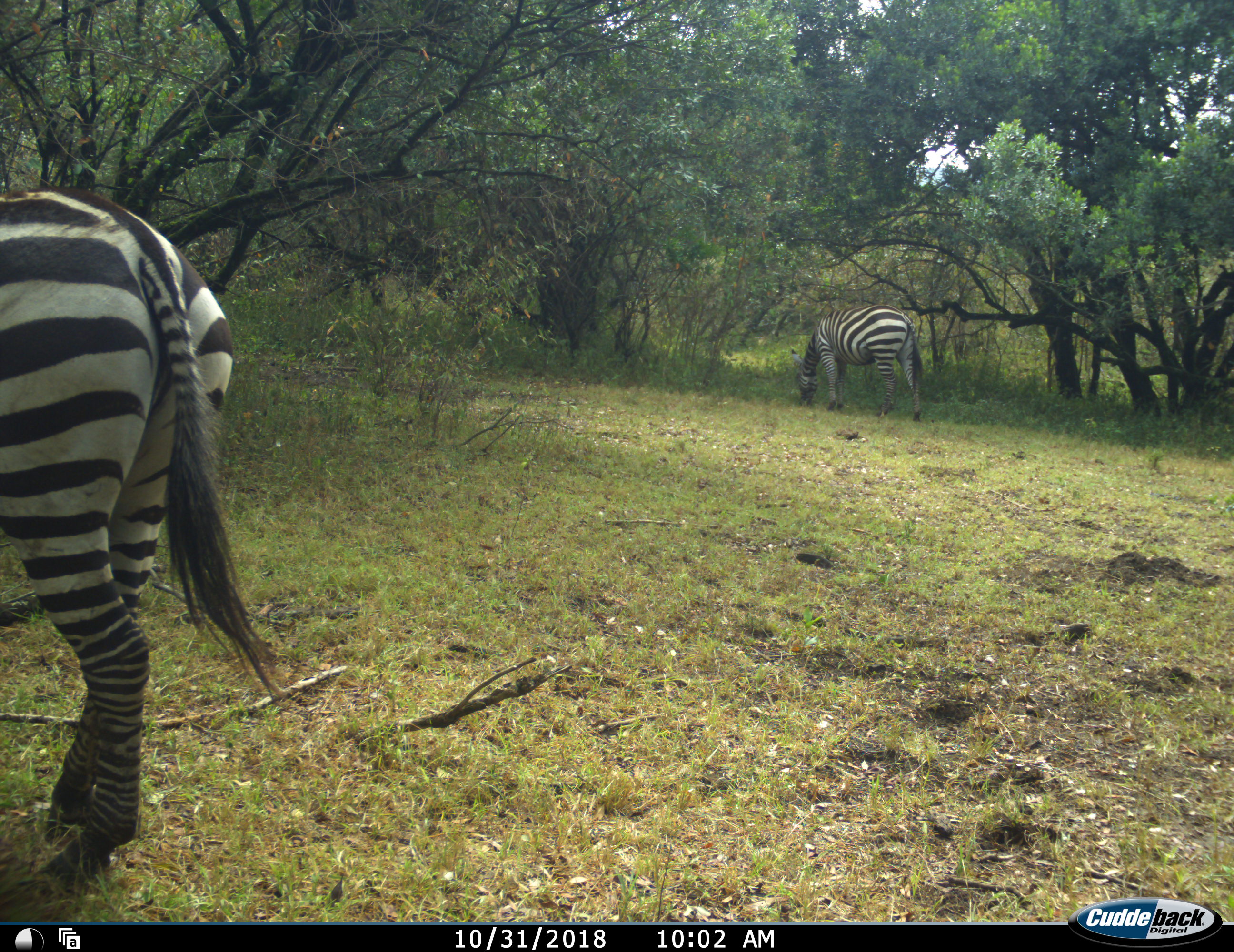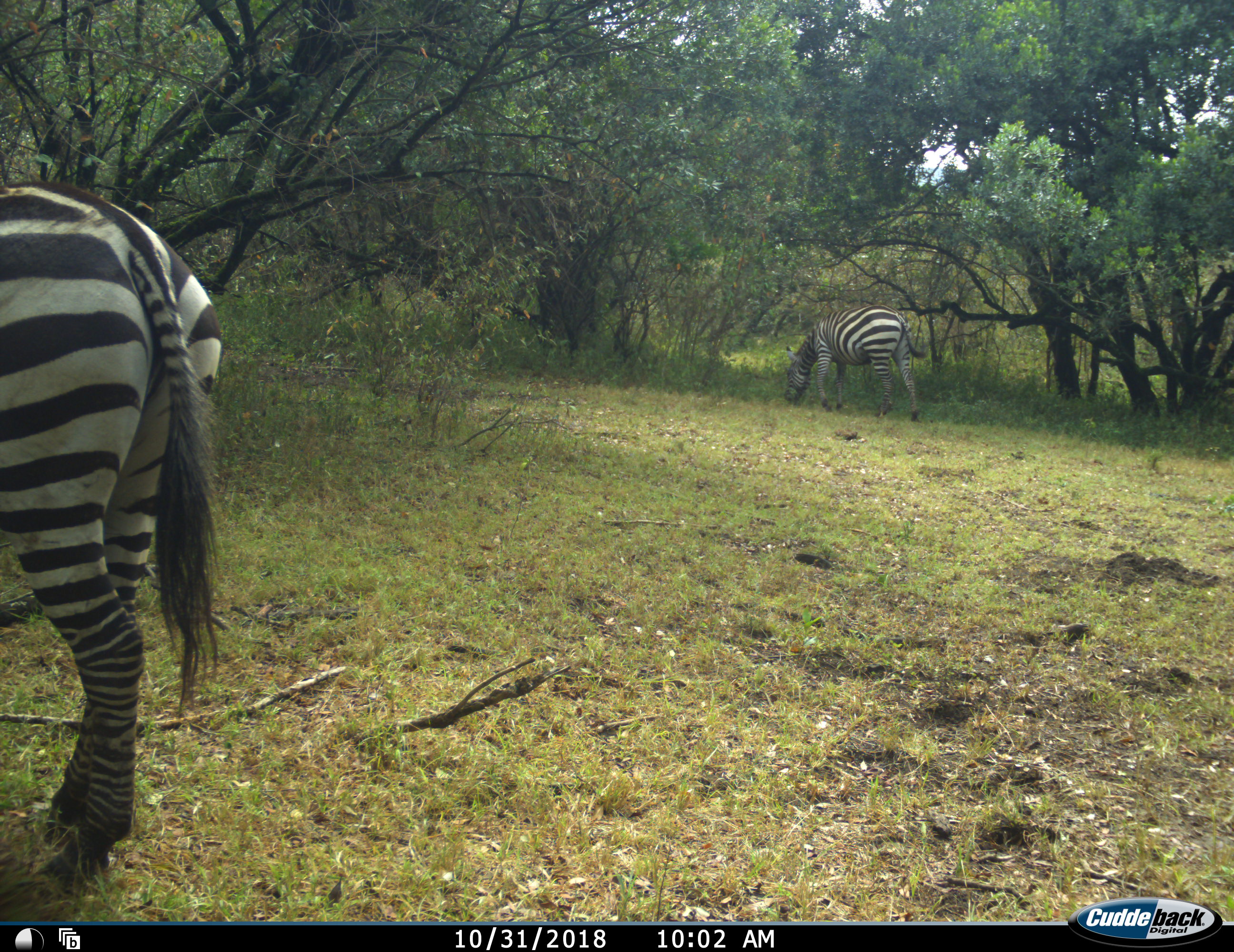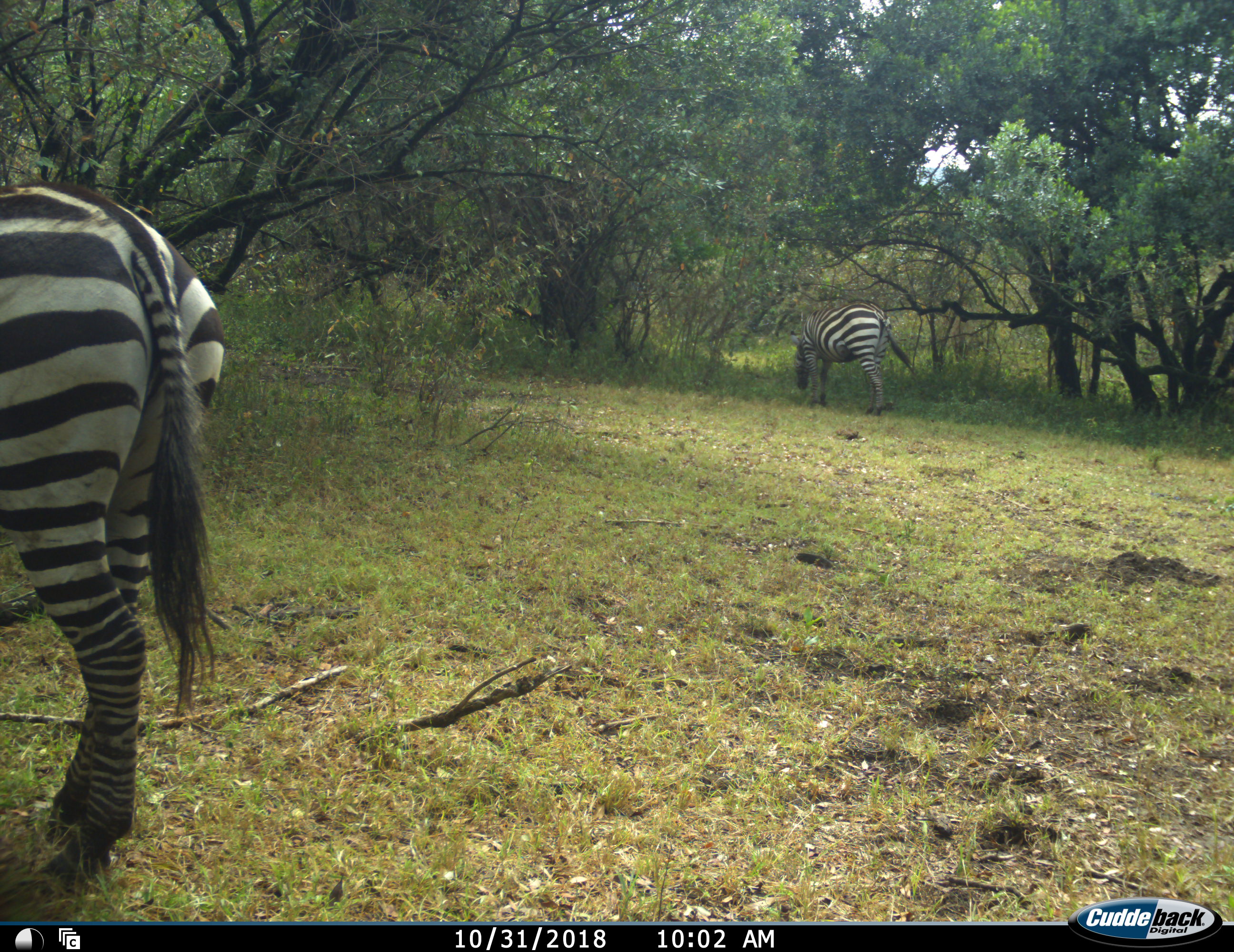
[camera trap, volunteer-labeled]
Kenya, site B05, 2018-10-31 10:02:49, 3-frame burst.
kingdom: Animalia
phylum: Chordata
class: Mammalia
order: Perissodactyla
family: Equidae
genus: Equus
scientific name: Equus quagga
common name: plains zebra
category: zebra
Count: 2.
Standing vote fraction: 40%.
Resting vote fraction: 0%.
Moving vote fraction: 10%.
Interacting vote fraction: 0%.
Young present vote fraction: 0%.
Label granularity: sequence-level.